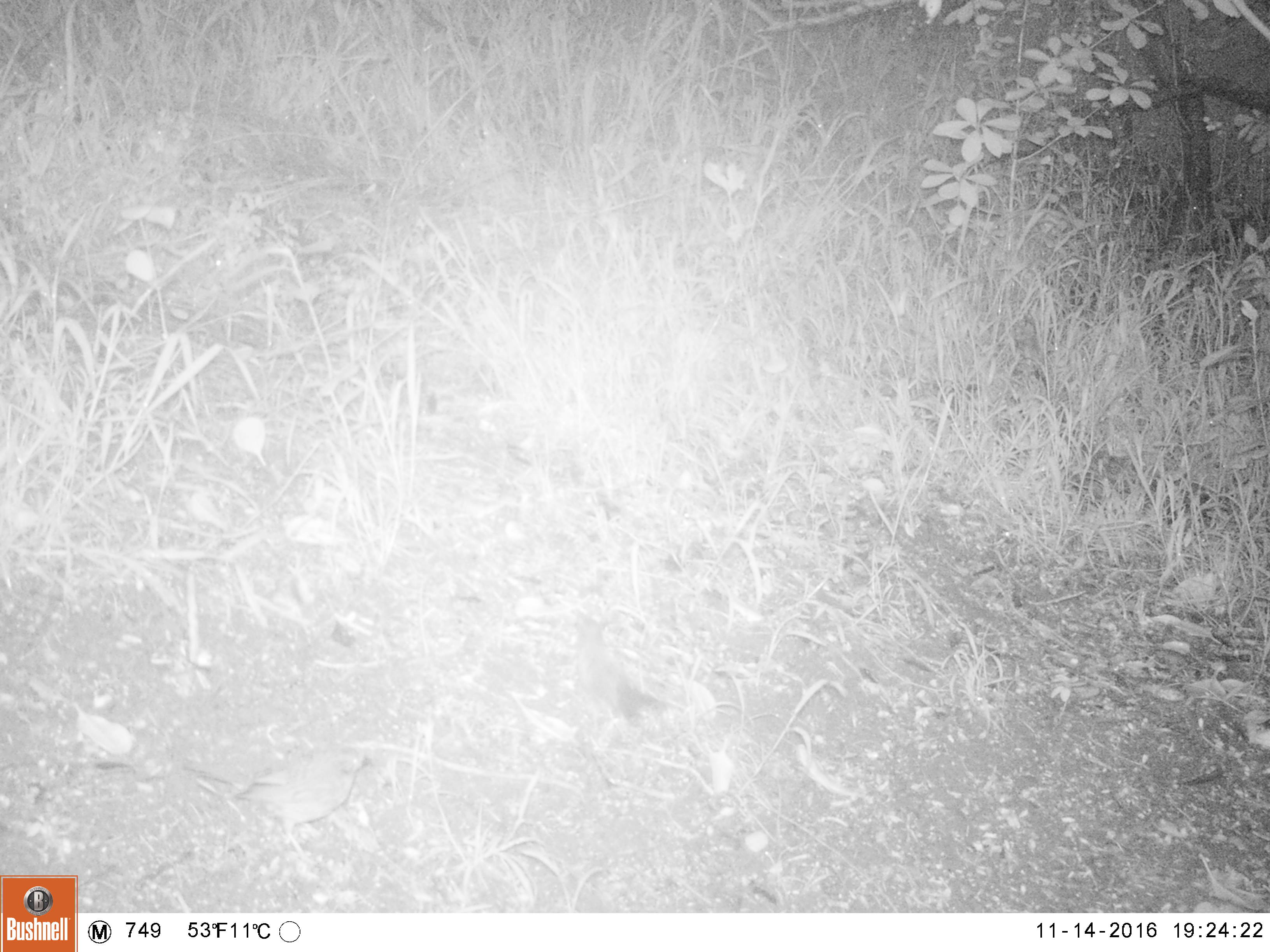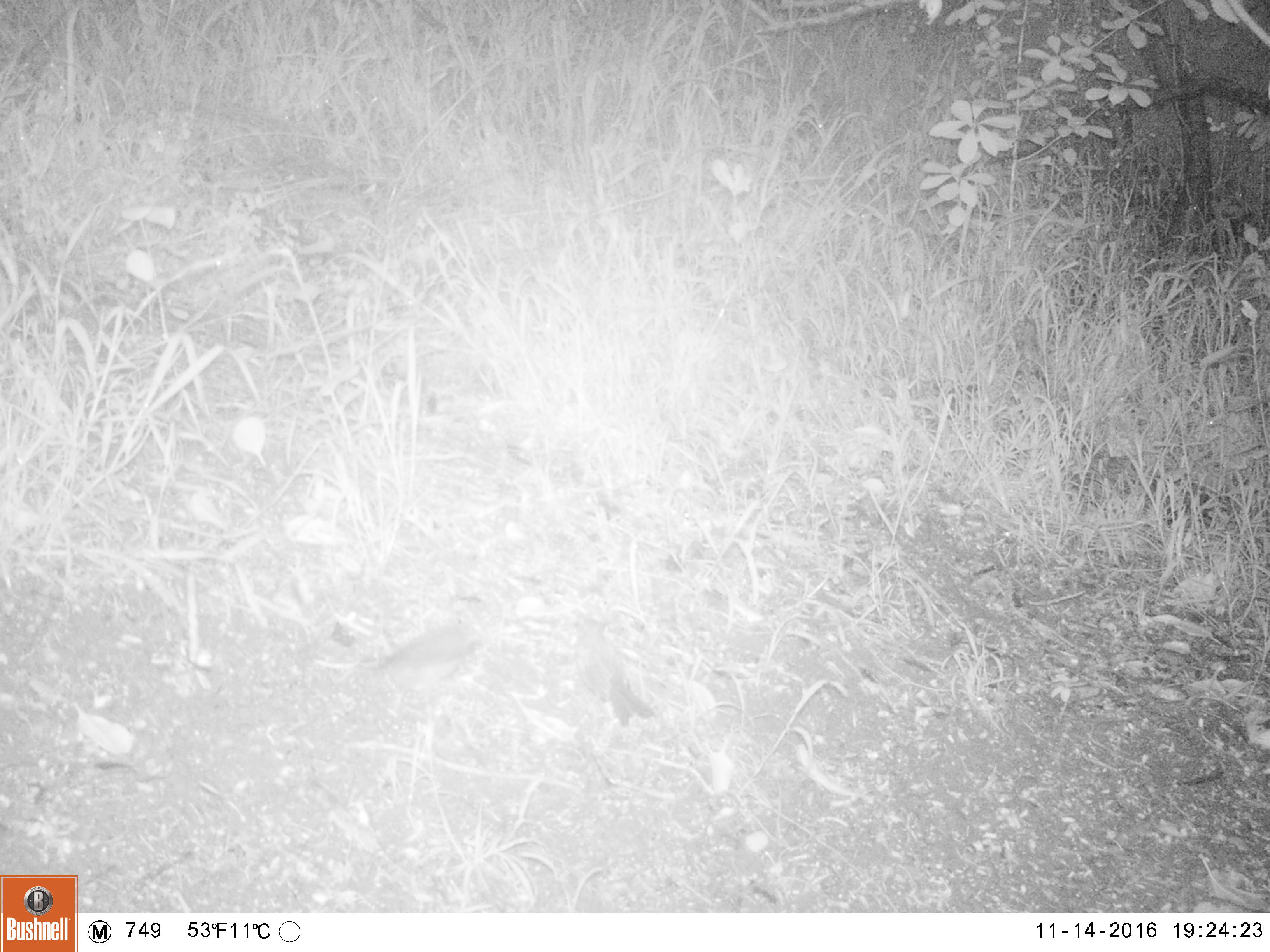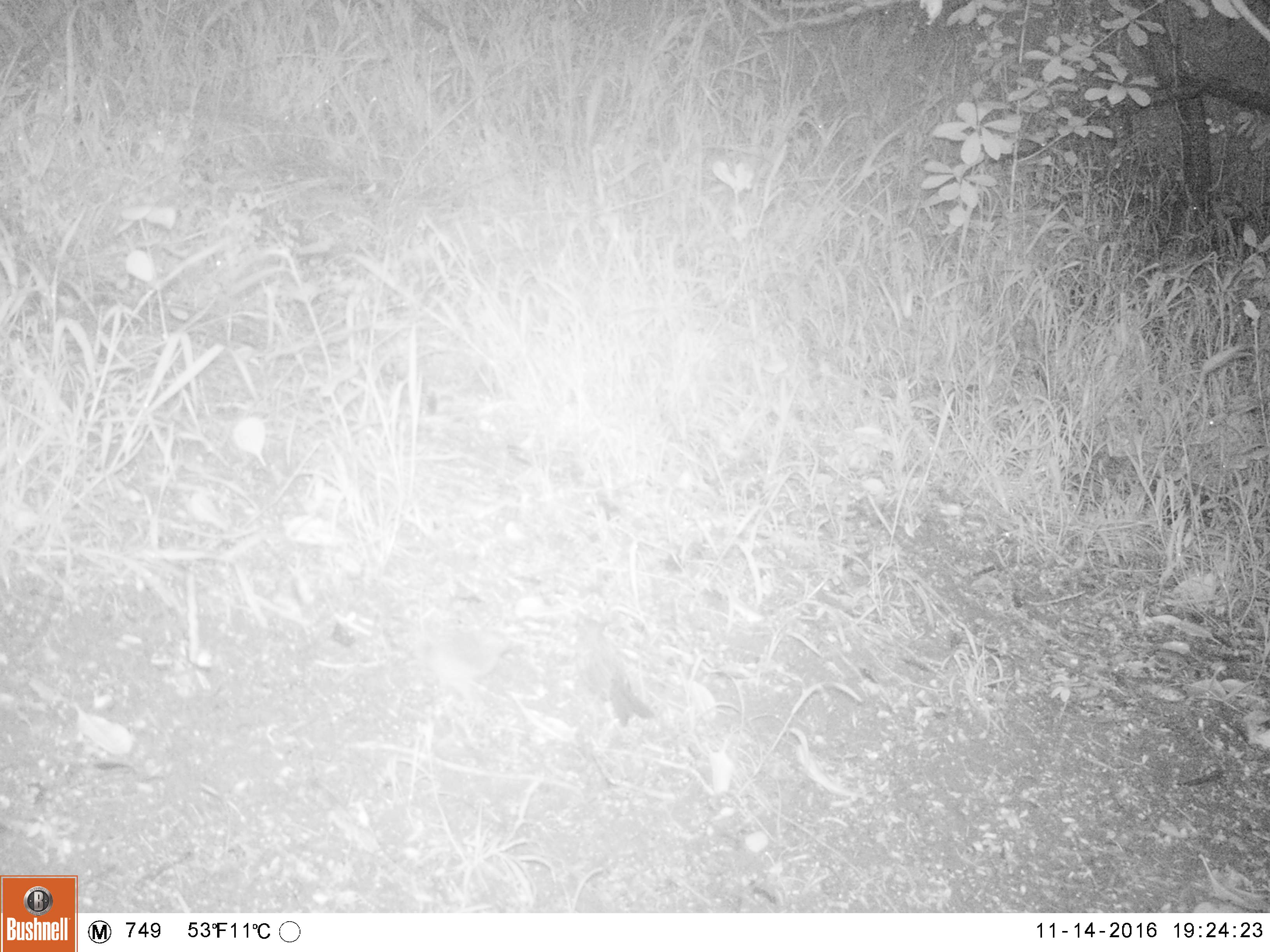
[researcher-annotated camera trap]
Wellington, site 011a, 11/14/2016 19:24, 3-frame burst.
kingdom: Animalia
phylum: Chordata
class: Aves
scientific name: Aves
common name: bird